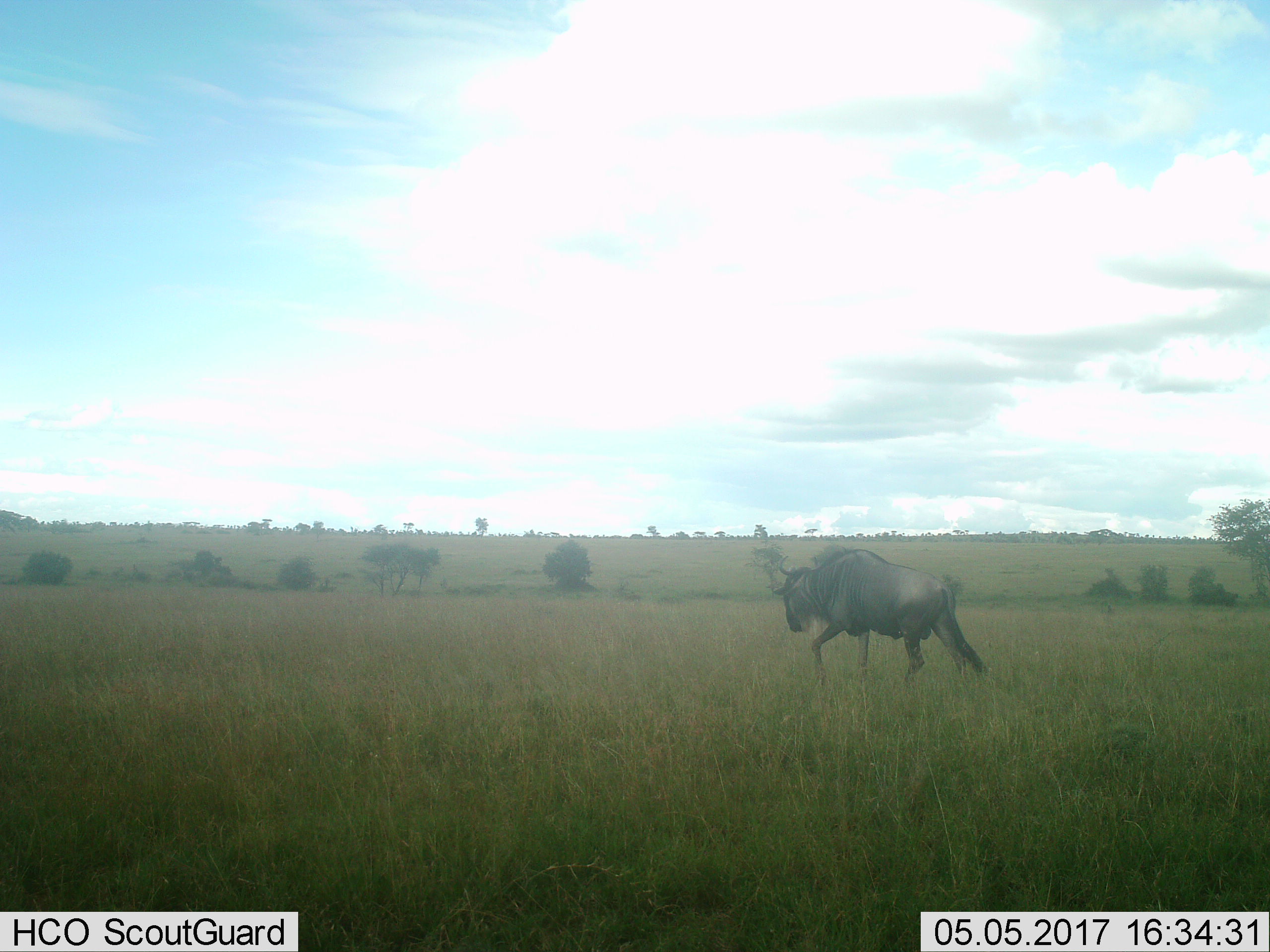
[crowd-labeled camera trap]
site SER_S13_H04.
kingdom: Animalia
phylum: Chordata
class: Mammalia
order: Artiodactyla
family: Bovidae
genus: Connochaetes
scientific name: Connochaetes taurinus taurinus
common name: blue wildebeest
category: wildebeestblue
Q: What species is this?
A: Wildebeestblue (blue wildebeest) (Connochaetes taurinus taurinus).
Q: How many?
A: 1.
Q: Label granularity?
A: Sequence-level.